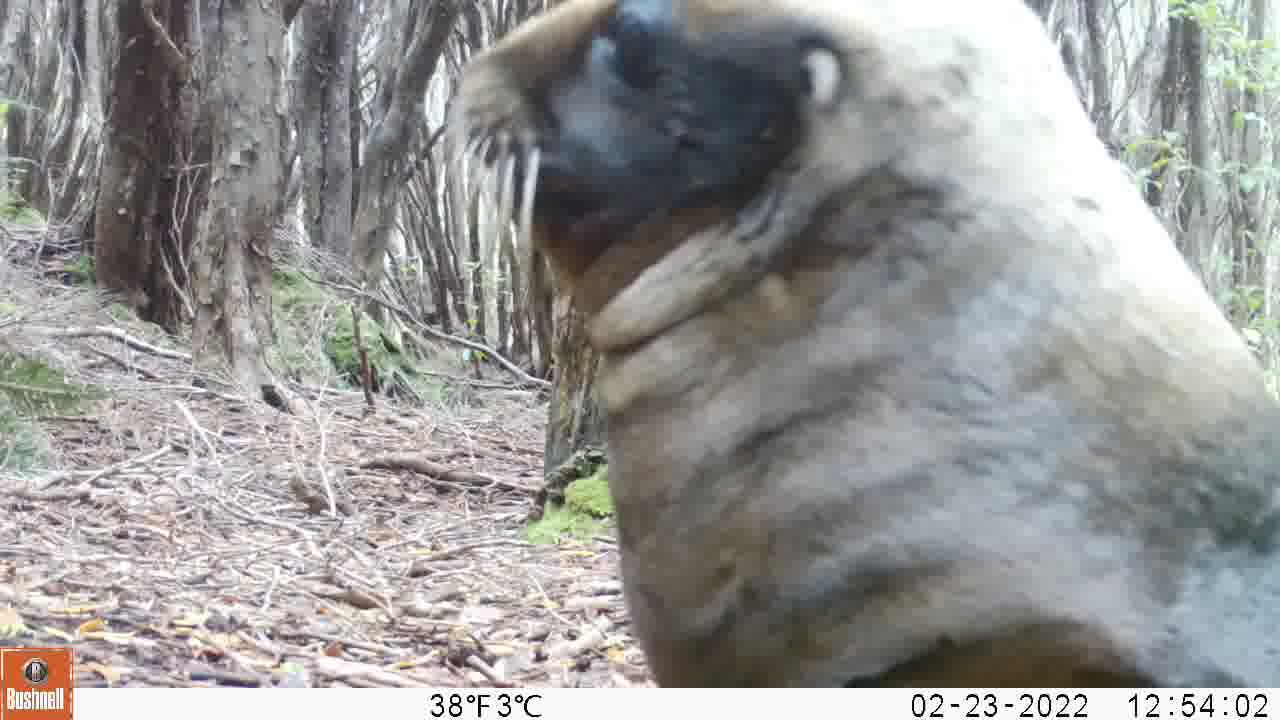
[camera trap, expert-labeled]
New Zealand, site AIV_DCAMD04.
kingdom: Animalia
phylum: Chordata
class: Mammalia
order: Carnivora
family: Otariidae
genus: Phocarctos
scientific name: Phocarctos hookeri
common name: new zealand sea lion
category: sealion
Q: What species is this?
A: Sealion (new zealand sea lion) (Phocarctos hookeri).